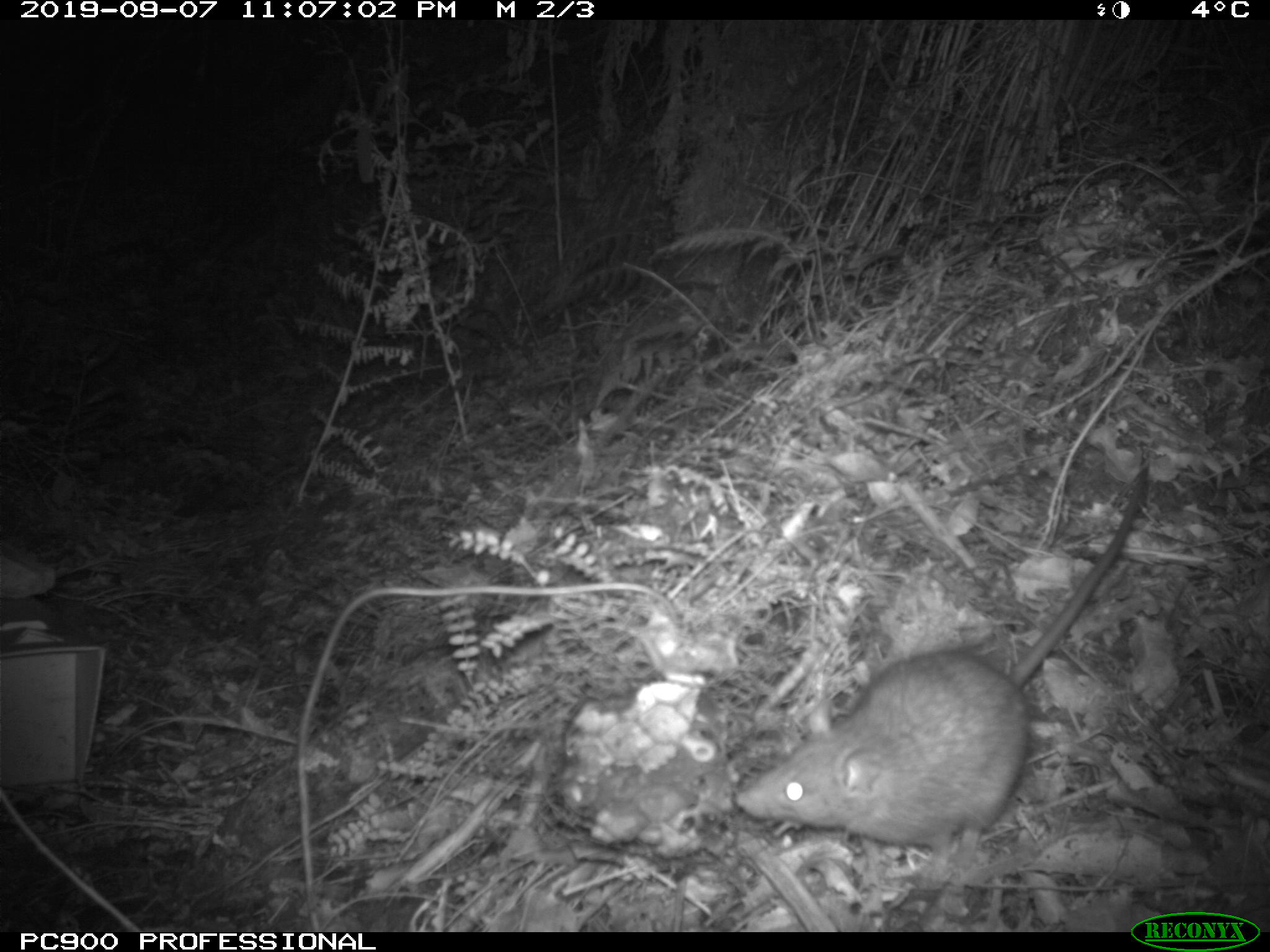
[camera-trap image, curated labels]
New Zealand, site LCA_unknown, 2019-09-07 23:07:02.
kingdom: Animalia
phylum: Chordata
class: Mammalia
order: Rodentia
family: Muridae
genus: Rattus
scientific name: Rattus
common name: rat